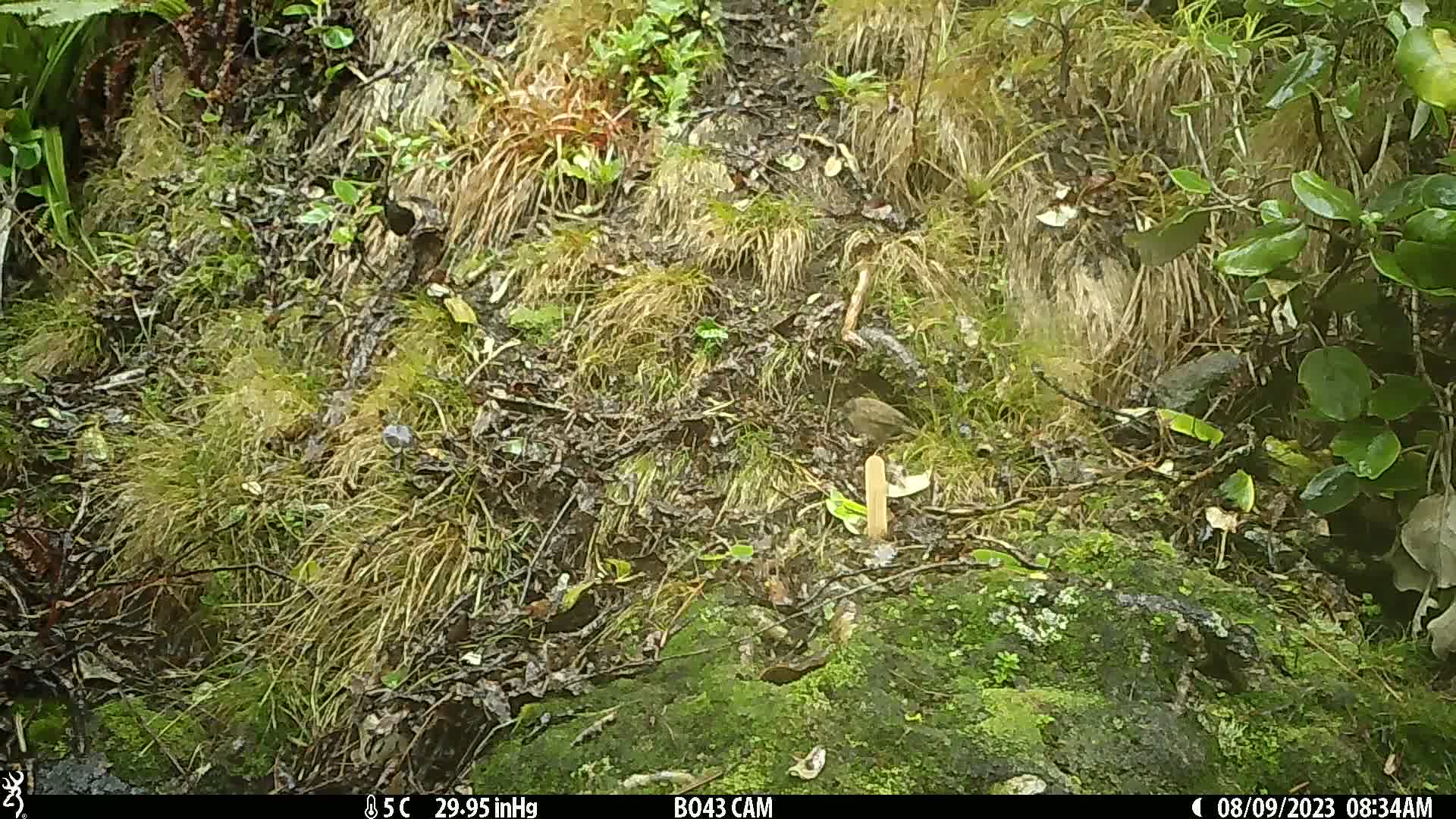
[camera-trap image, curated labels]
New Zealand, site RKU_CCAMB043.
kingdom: Animalia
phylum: Chordata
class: Aves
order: Passeriformes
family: Prunellidae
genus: Prunella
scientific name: Prunella modularis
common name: dunnock